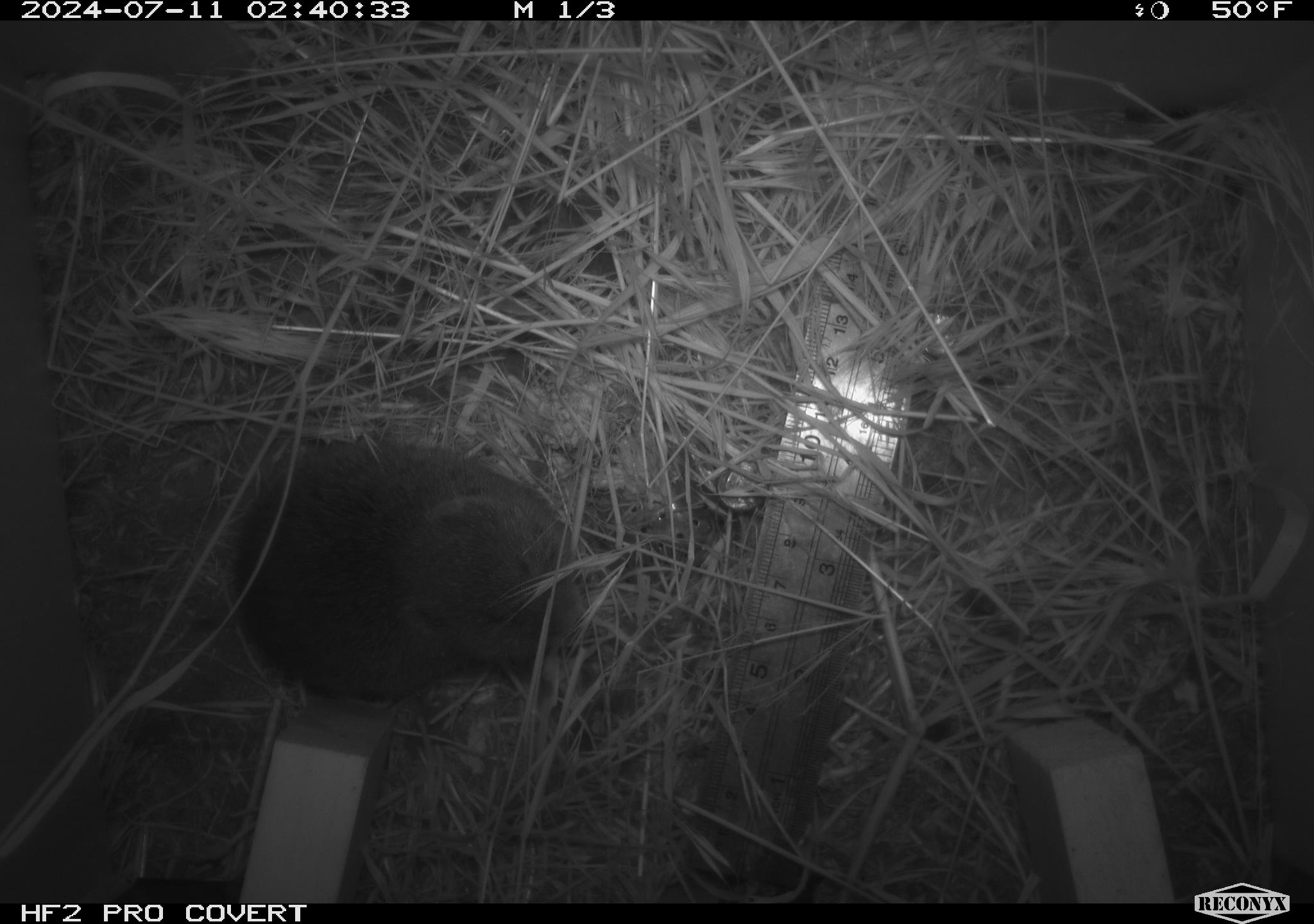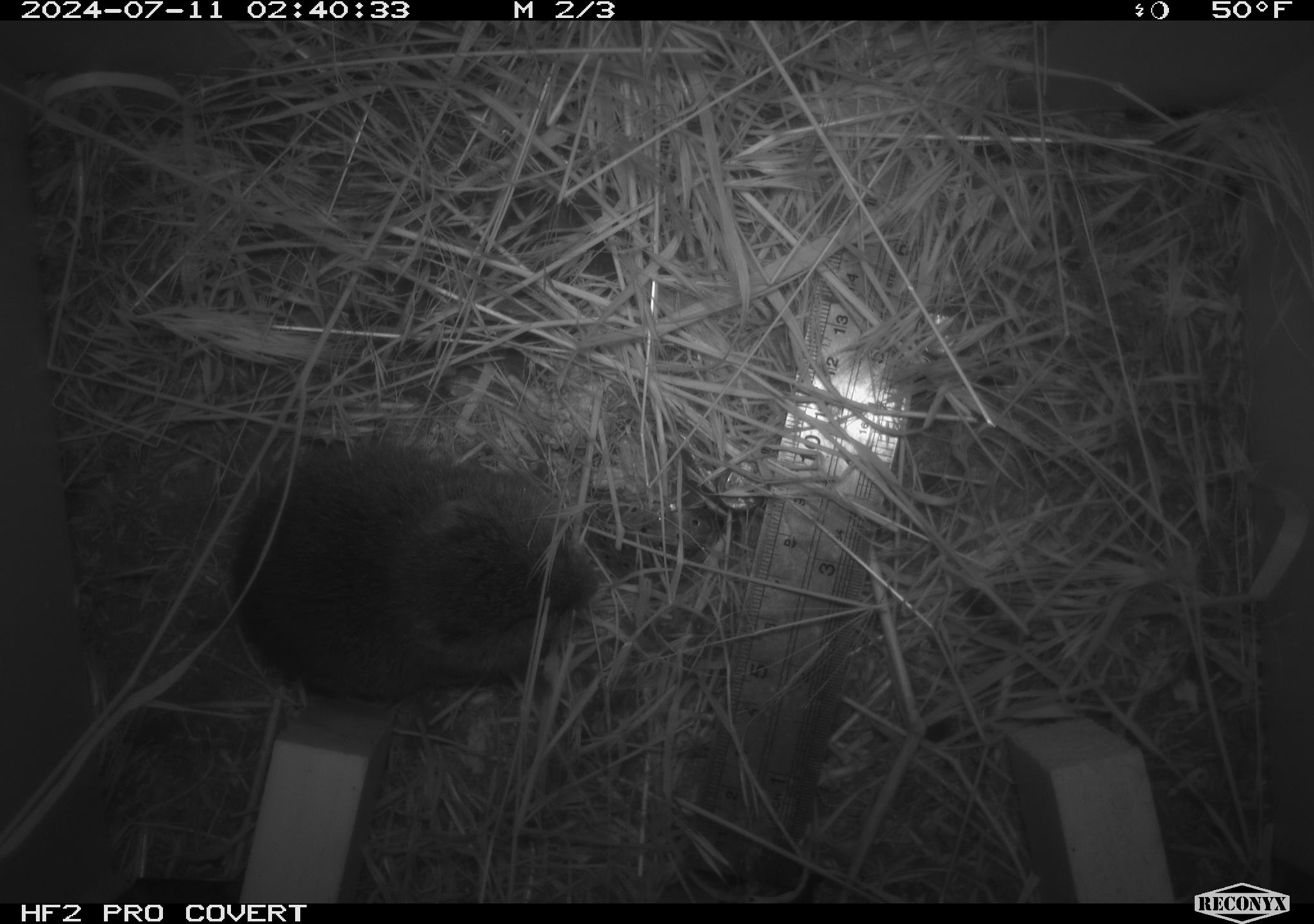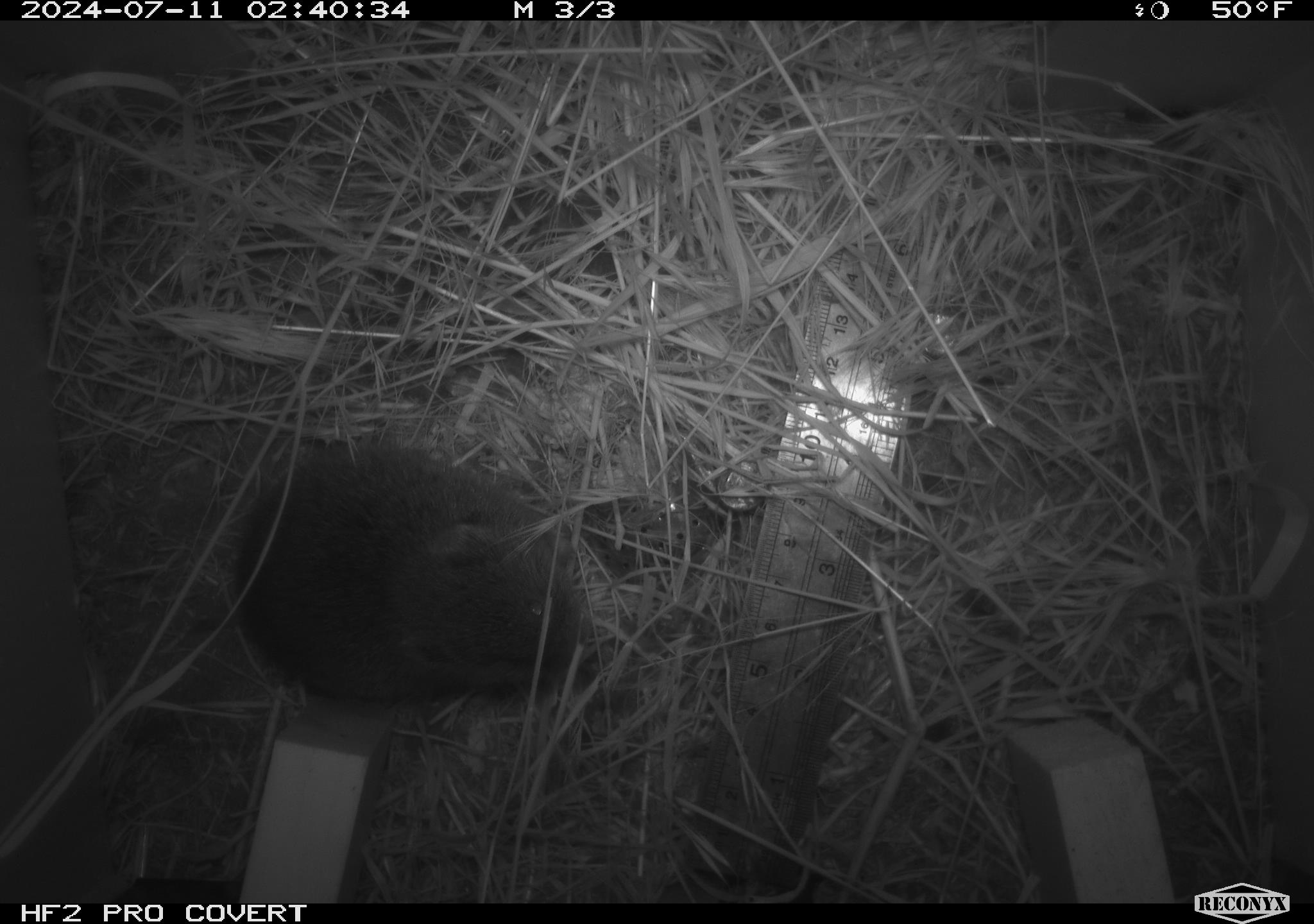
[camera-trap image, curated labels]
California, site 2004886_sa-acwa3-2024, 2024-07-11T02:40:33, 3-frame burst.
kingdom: Animalia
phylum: Chordata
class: Mammalia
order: Rodentia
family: Cricetidae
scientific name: Arvicolinae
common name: voles, lemmings, and muskrats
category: arvicolinae subfamily